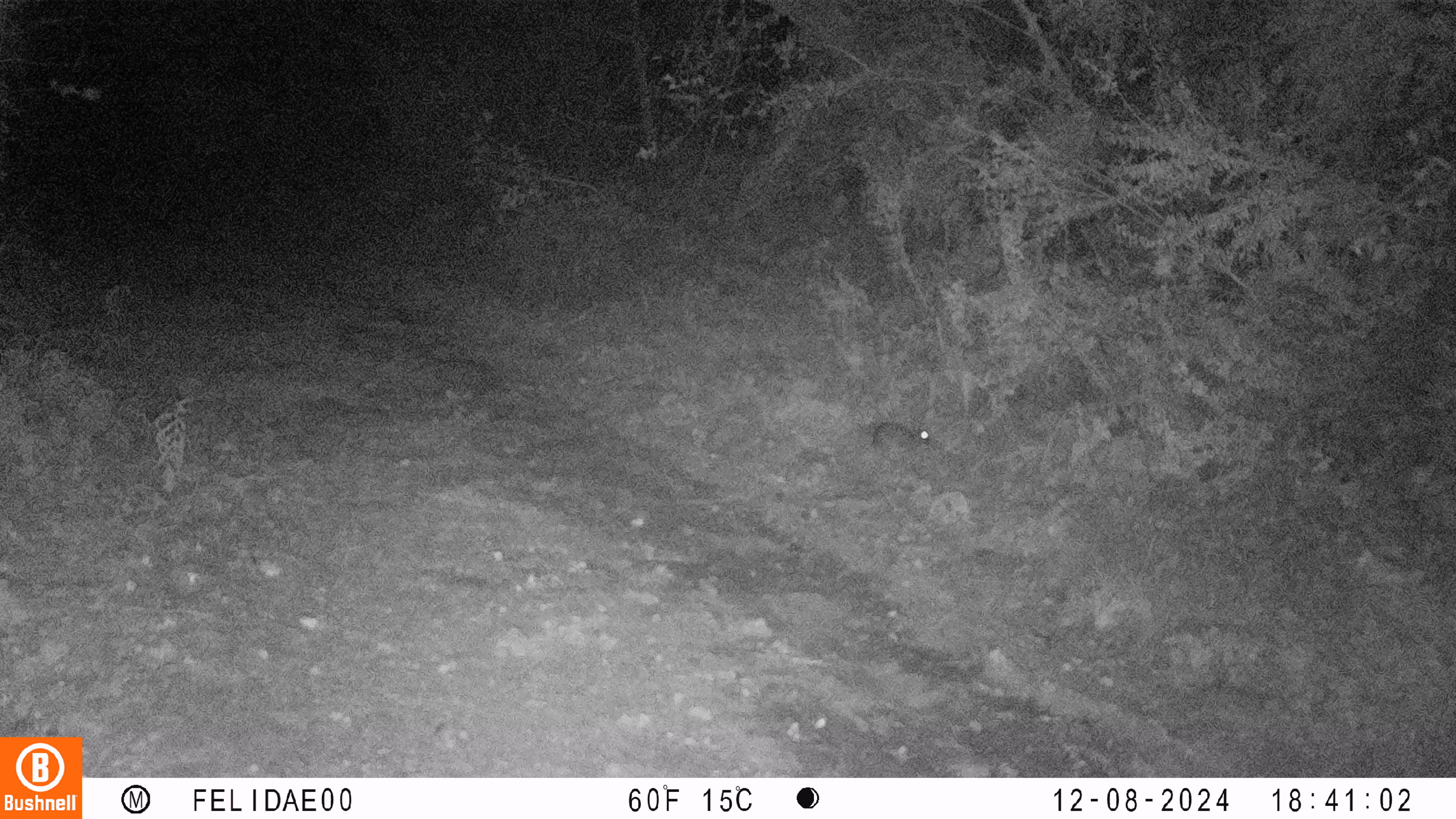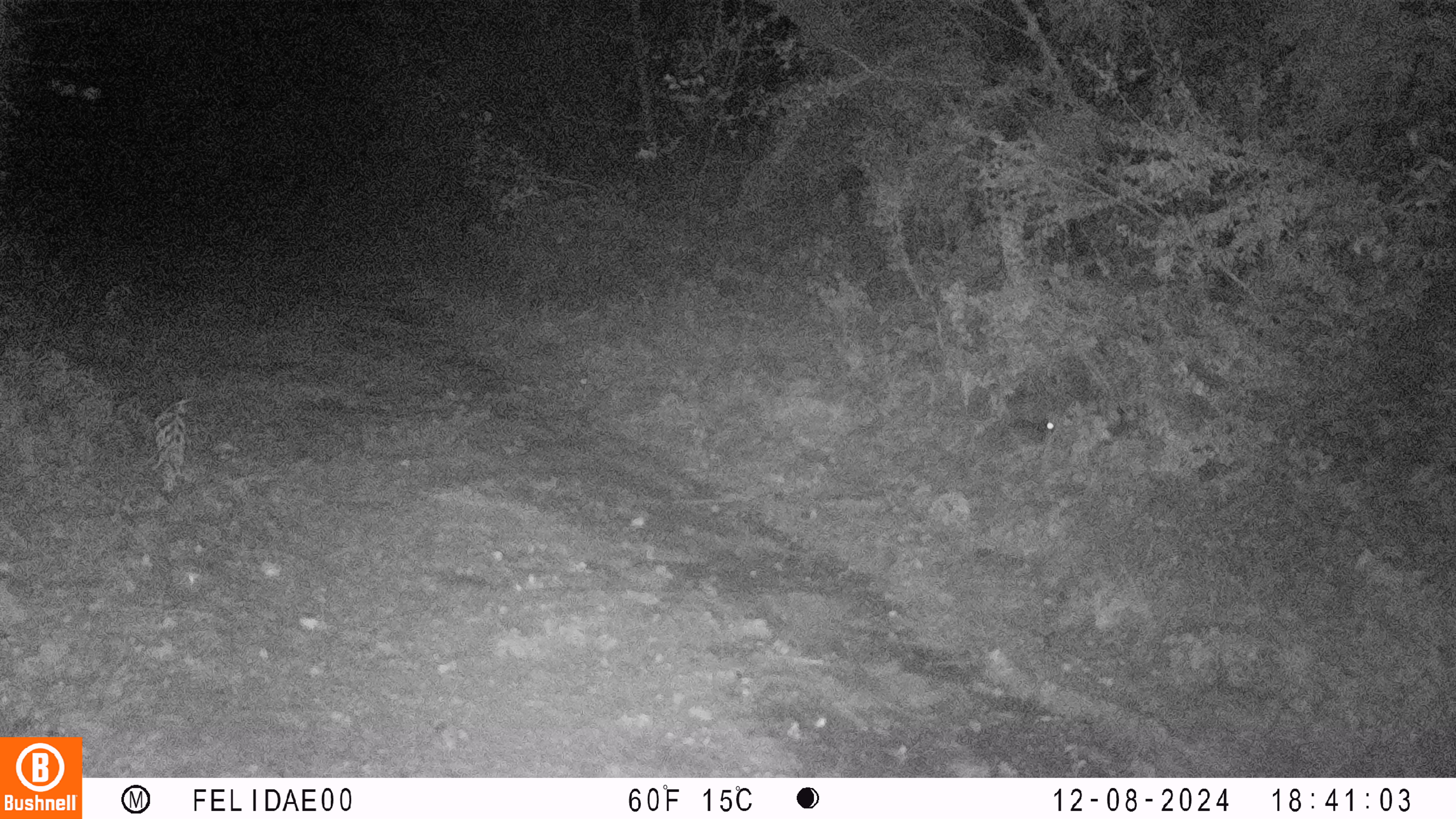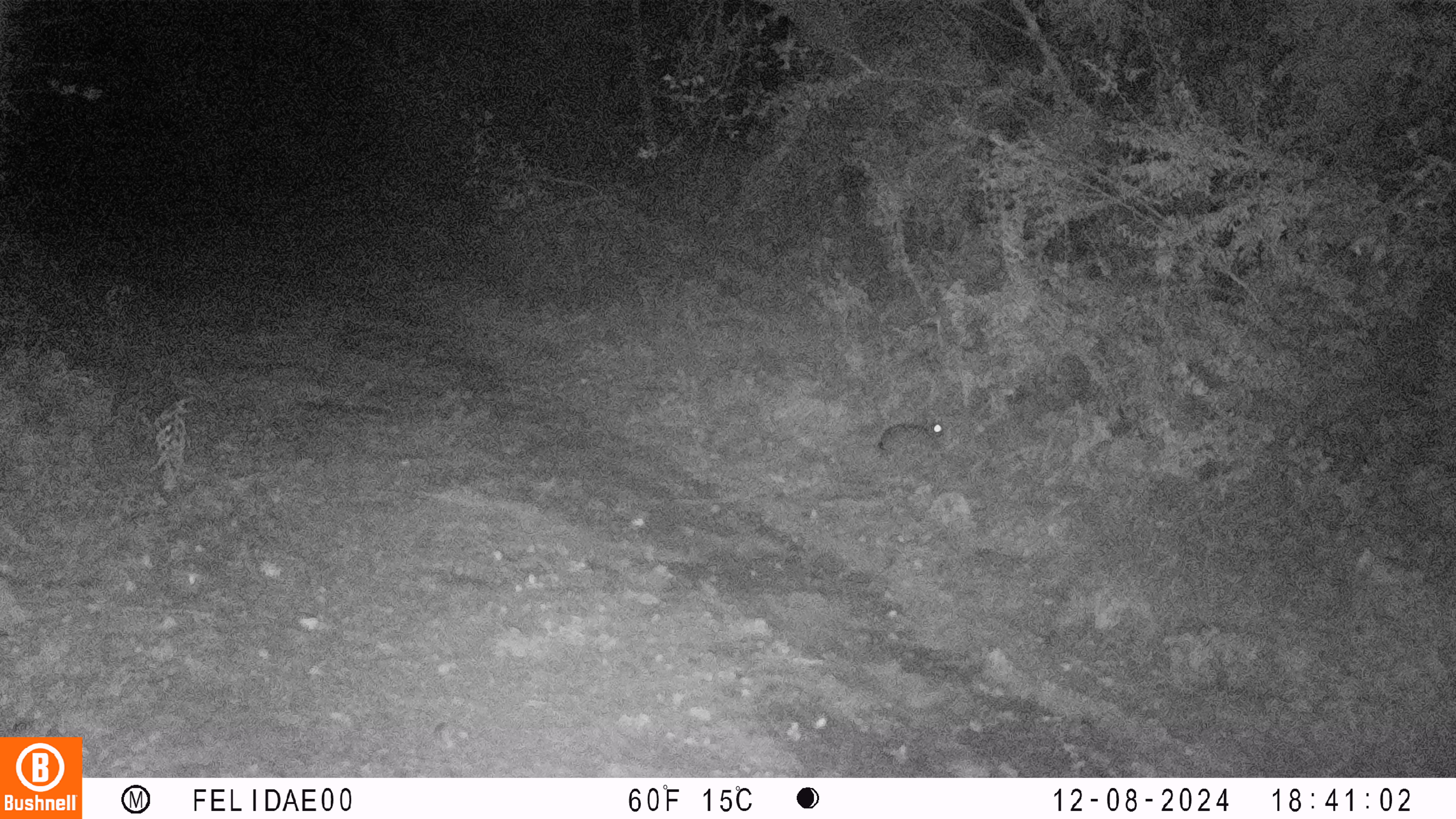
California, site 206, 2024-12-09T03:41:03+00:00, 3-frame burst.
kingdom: Animalia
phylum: Chordata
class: Mammalia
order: Lagomorpha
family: Leporidae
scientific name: Leporidae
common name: rabbit